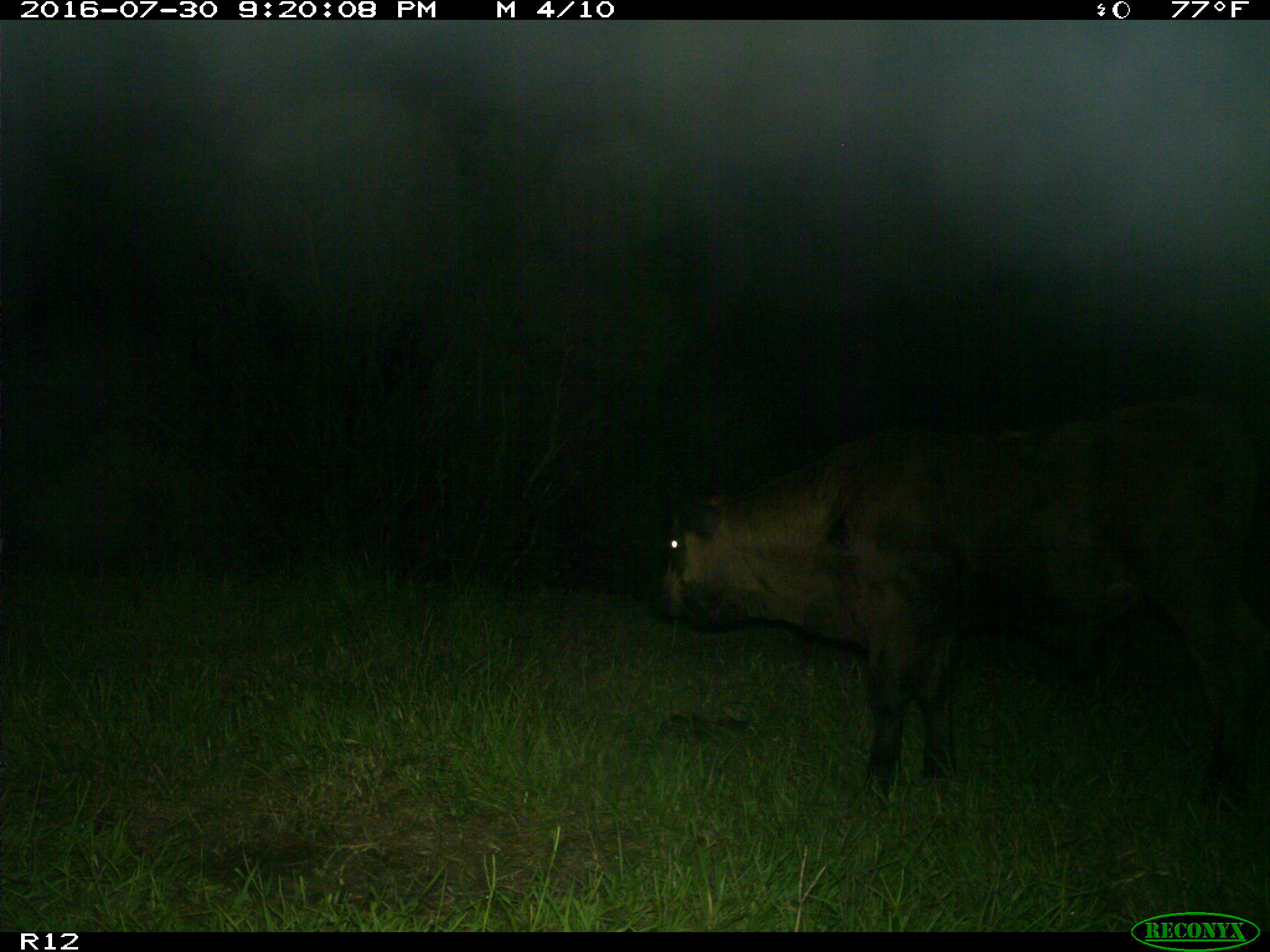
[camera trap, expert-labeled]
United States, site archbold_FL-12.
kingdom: Animalia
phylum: Chordata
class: Mammalia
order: Artiodactyla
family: Bovidae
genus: Bos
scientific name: Bos taurus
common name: domestic cow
Bos taurus (domestic cow).